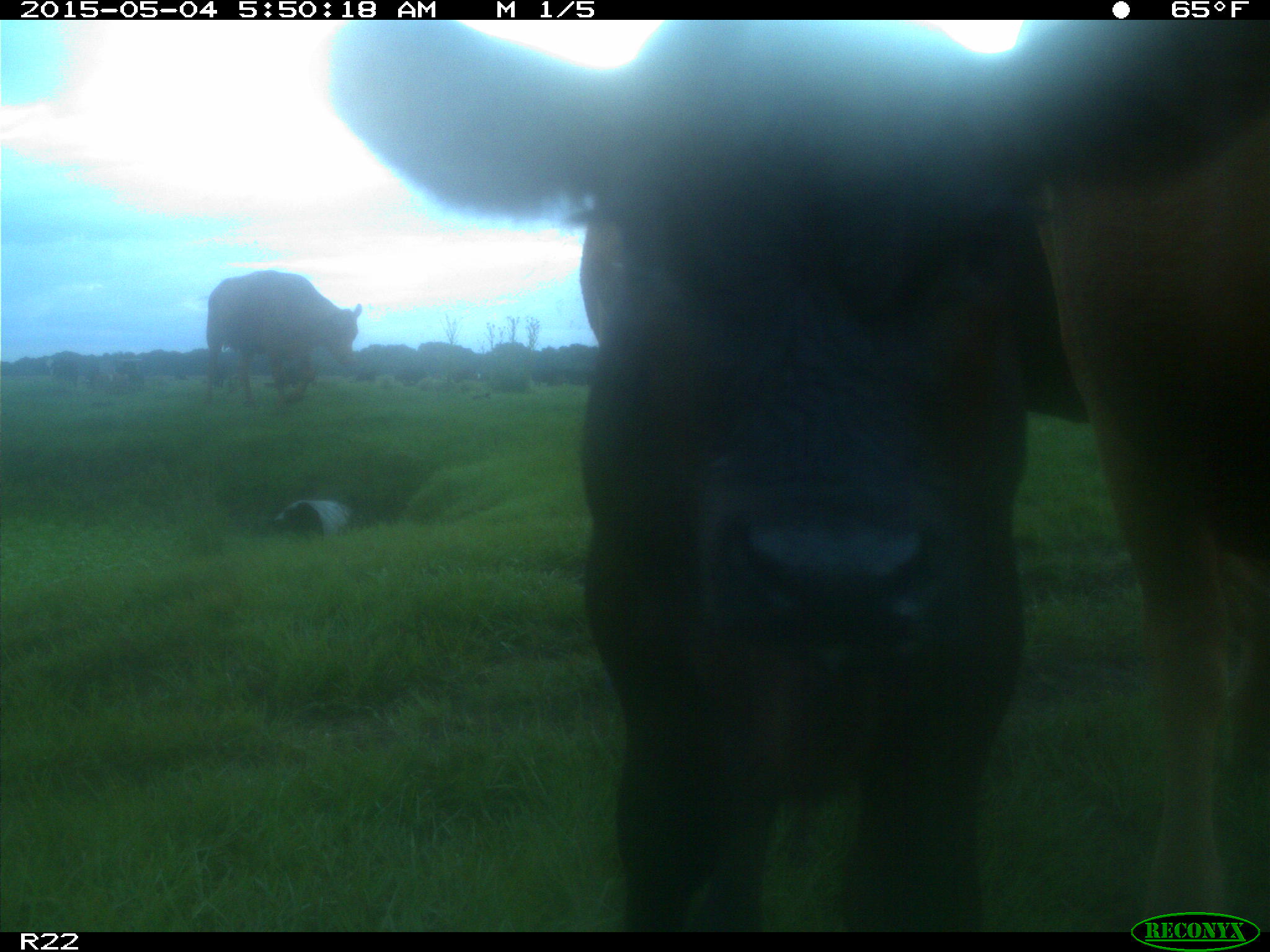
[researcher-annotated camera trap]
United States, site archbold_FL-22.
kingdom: Animalia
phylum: Chordata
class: Mammalia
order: Artiodactyla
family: Bovidae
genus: Bos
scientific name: Bos taurus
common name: domestic cow